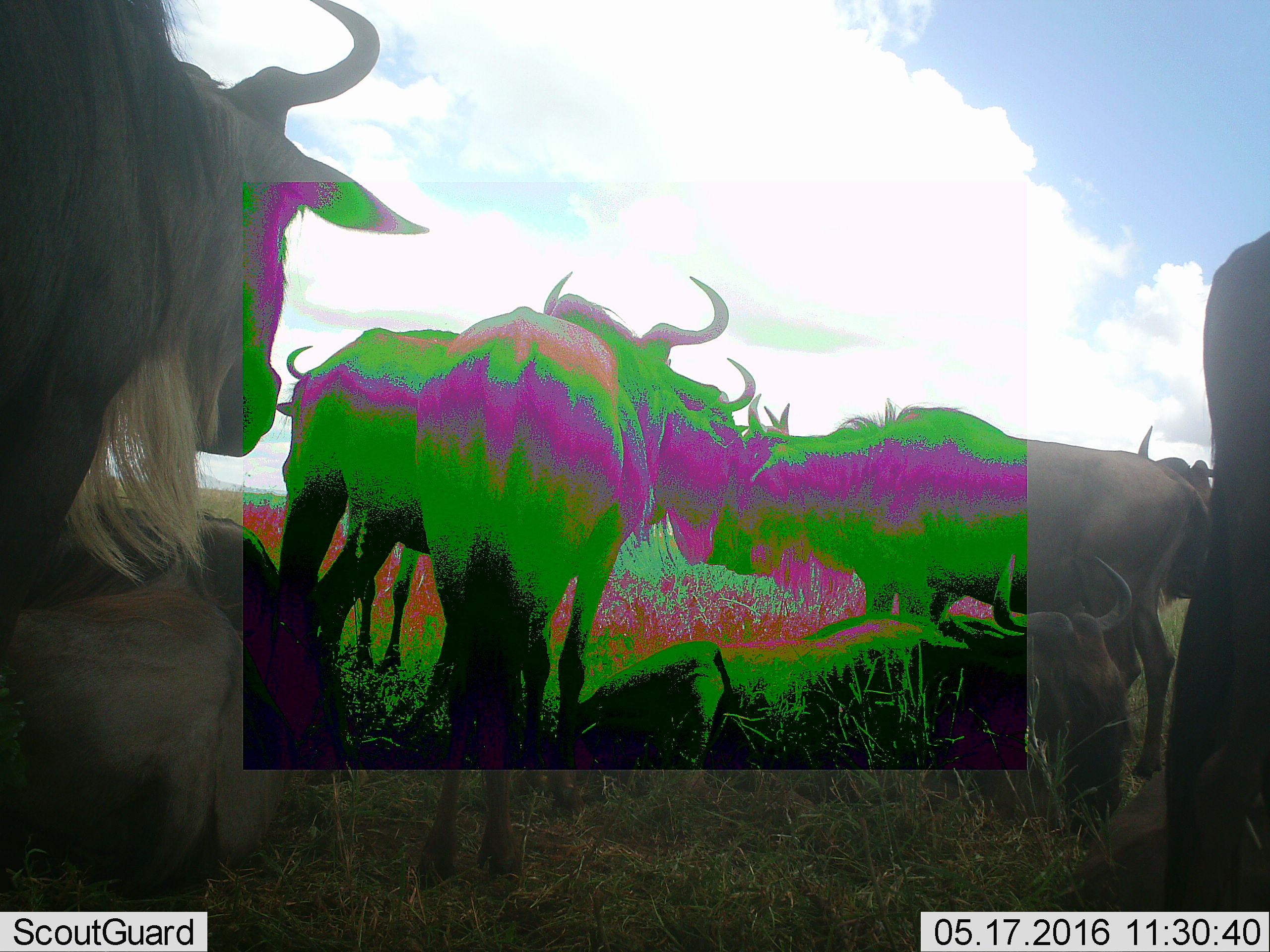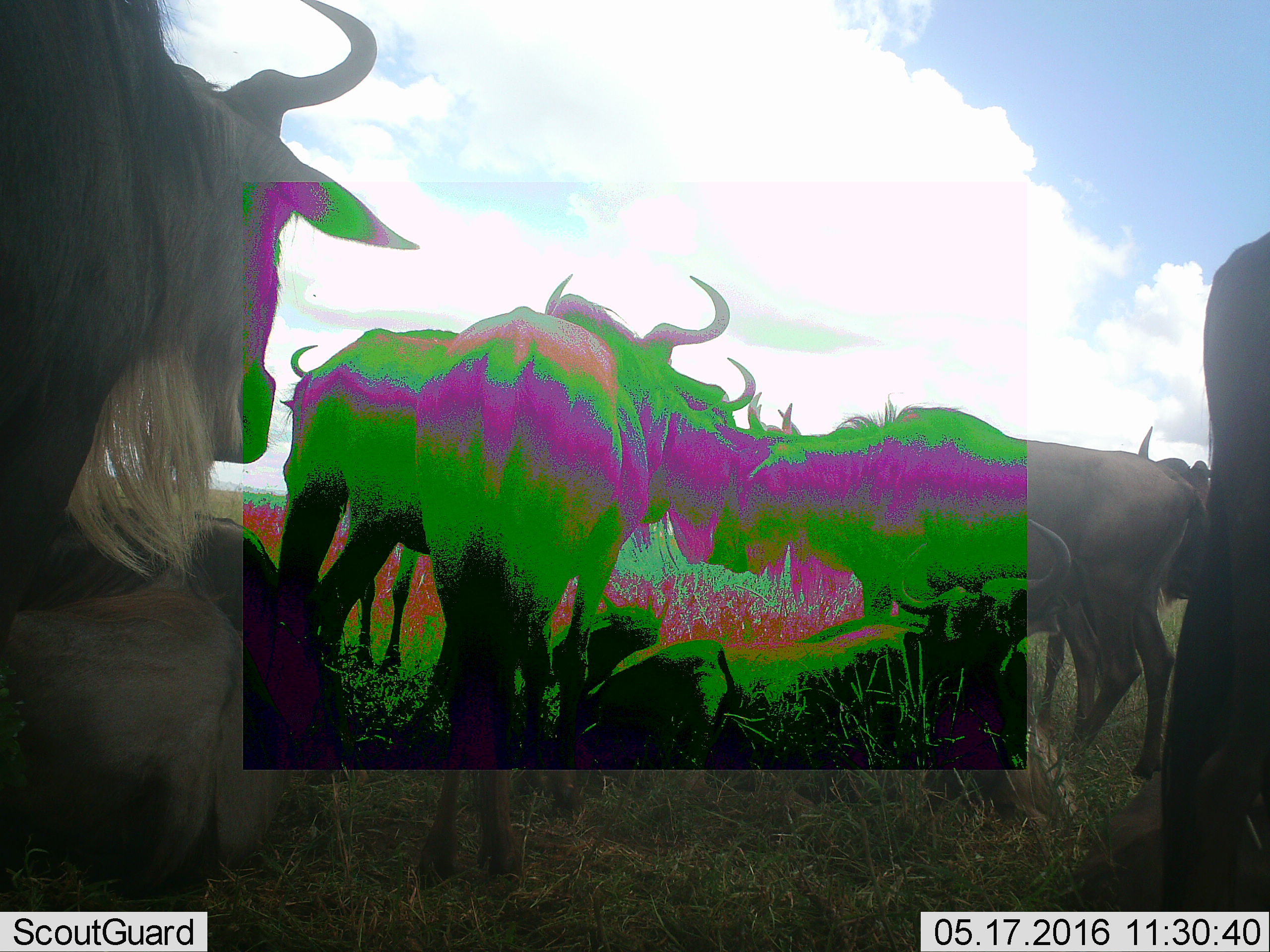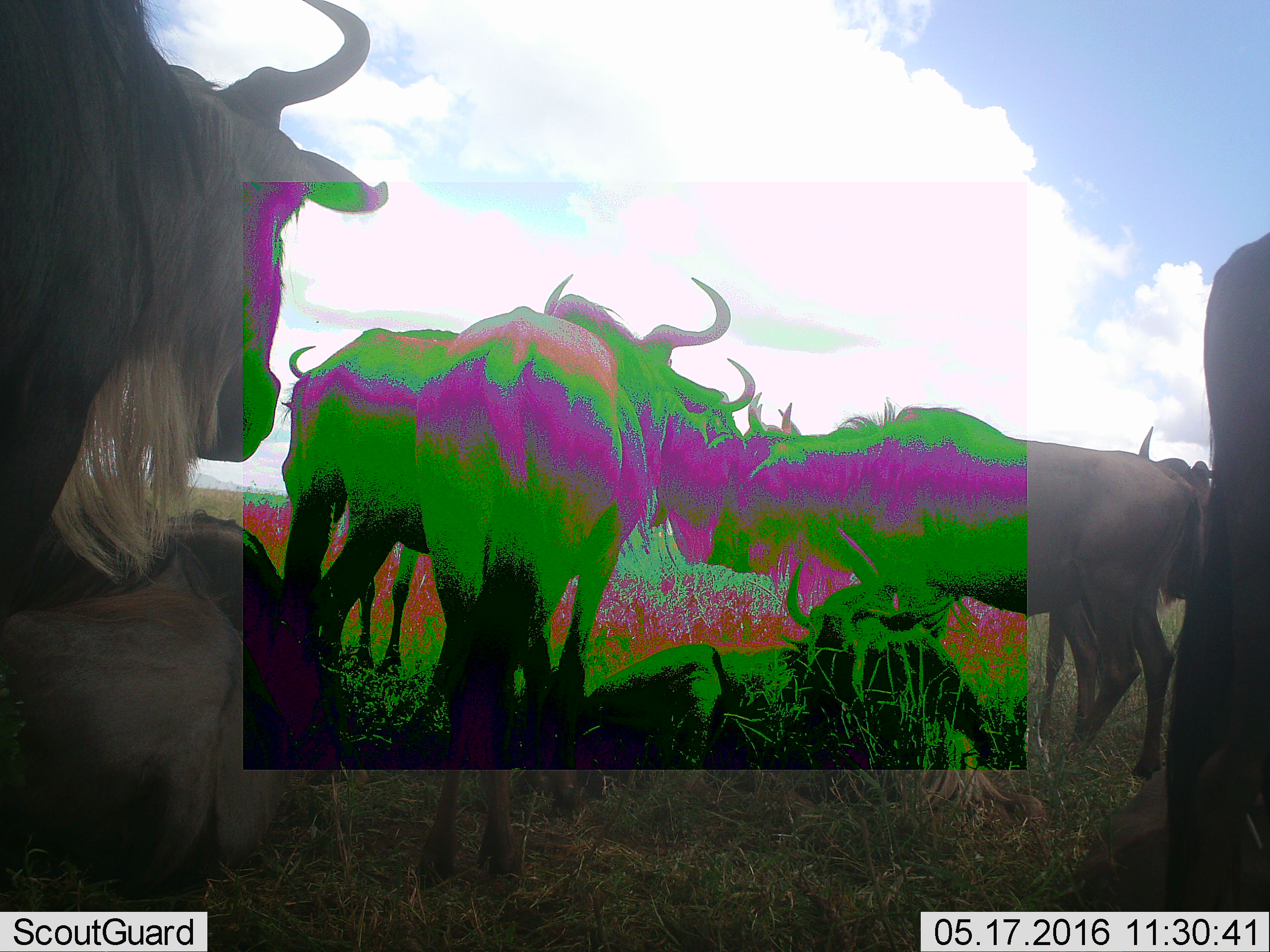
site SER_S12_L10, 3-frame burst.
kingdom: Animalia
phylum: Chordata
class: Mammalia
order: Artiodactyla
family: Bovidae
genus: Connochaetes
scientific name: Connochaetes taurinus taurinus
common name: blue wildebeest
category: wildebeestblue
Wildebeestblue (blue wildebeest) (Connochaetes taurinus taurinus), count 10. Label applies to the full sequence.